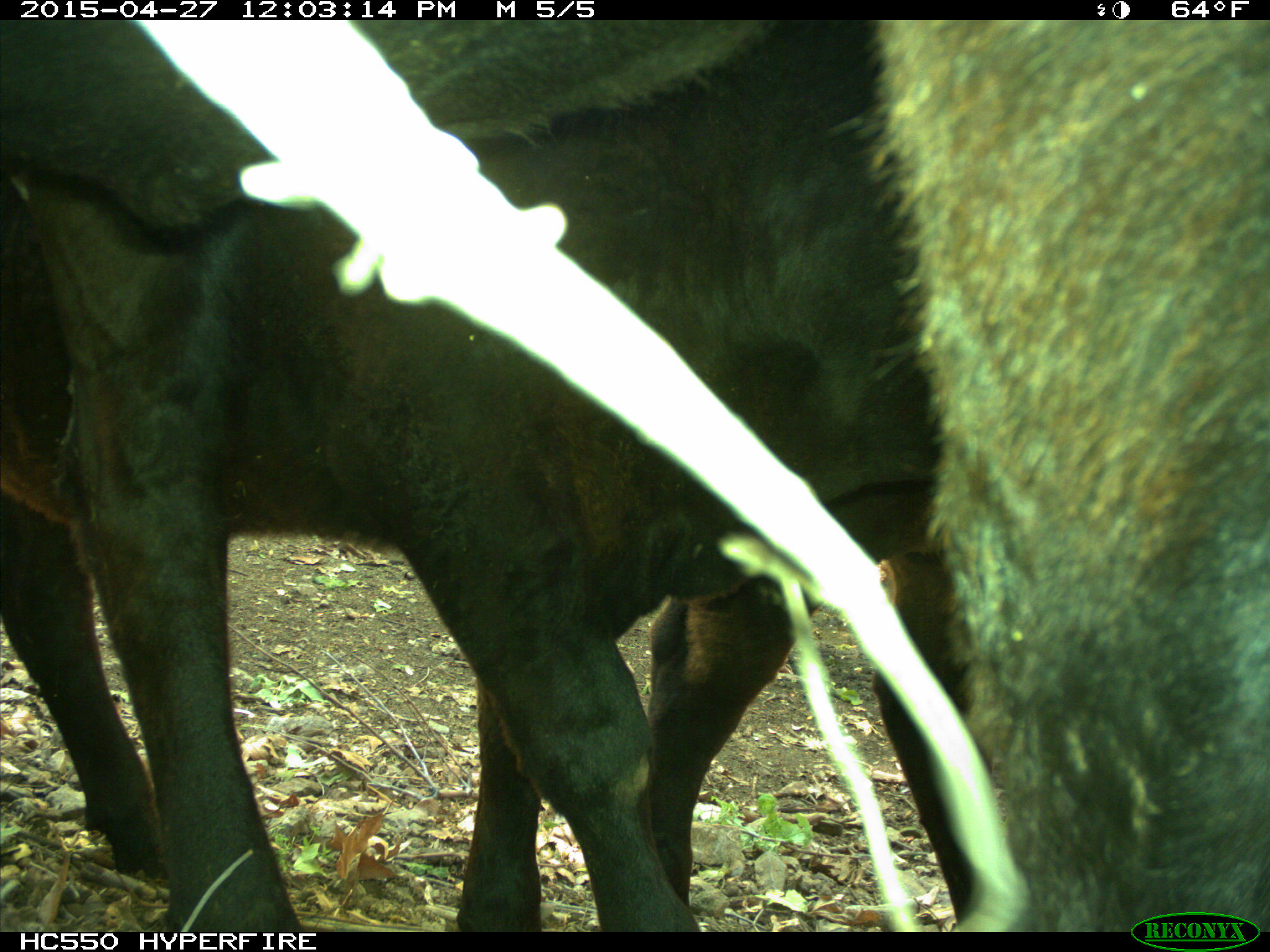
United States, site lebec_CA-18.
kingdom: Animalia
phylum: Chordata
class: Mammalia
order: Artiodactyla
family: Bovidae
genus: Bos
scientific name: Bos taurus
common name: domestic cow